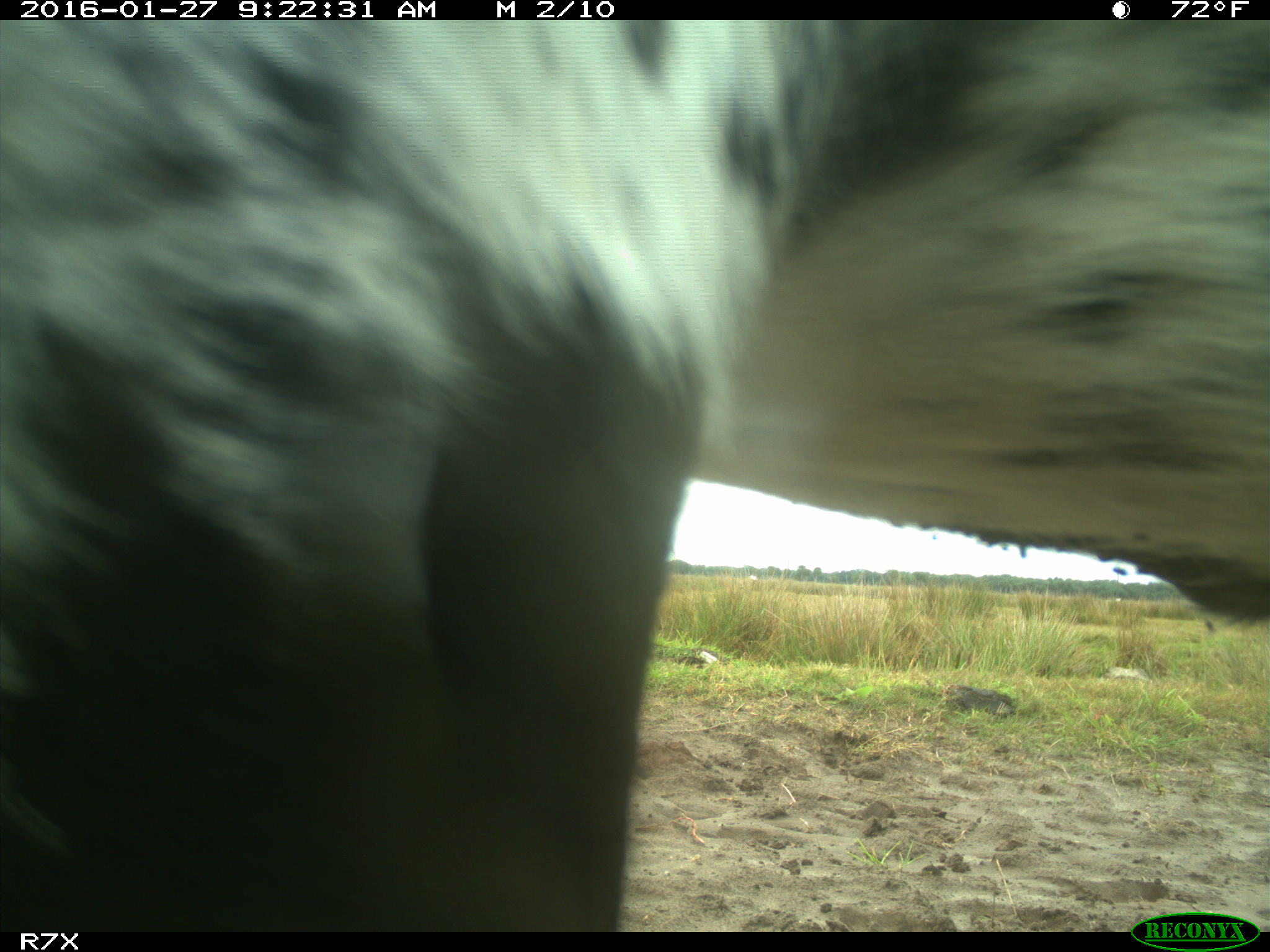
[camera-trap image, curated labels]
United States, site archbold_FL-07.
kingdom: Animalia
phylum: Chordata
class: Mammalia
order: Artiodactyla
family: Bovidae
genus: Bos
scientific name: Bos taurus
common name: domestic cow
Bos taurus (domestic cow).